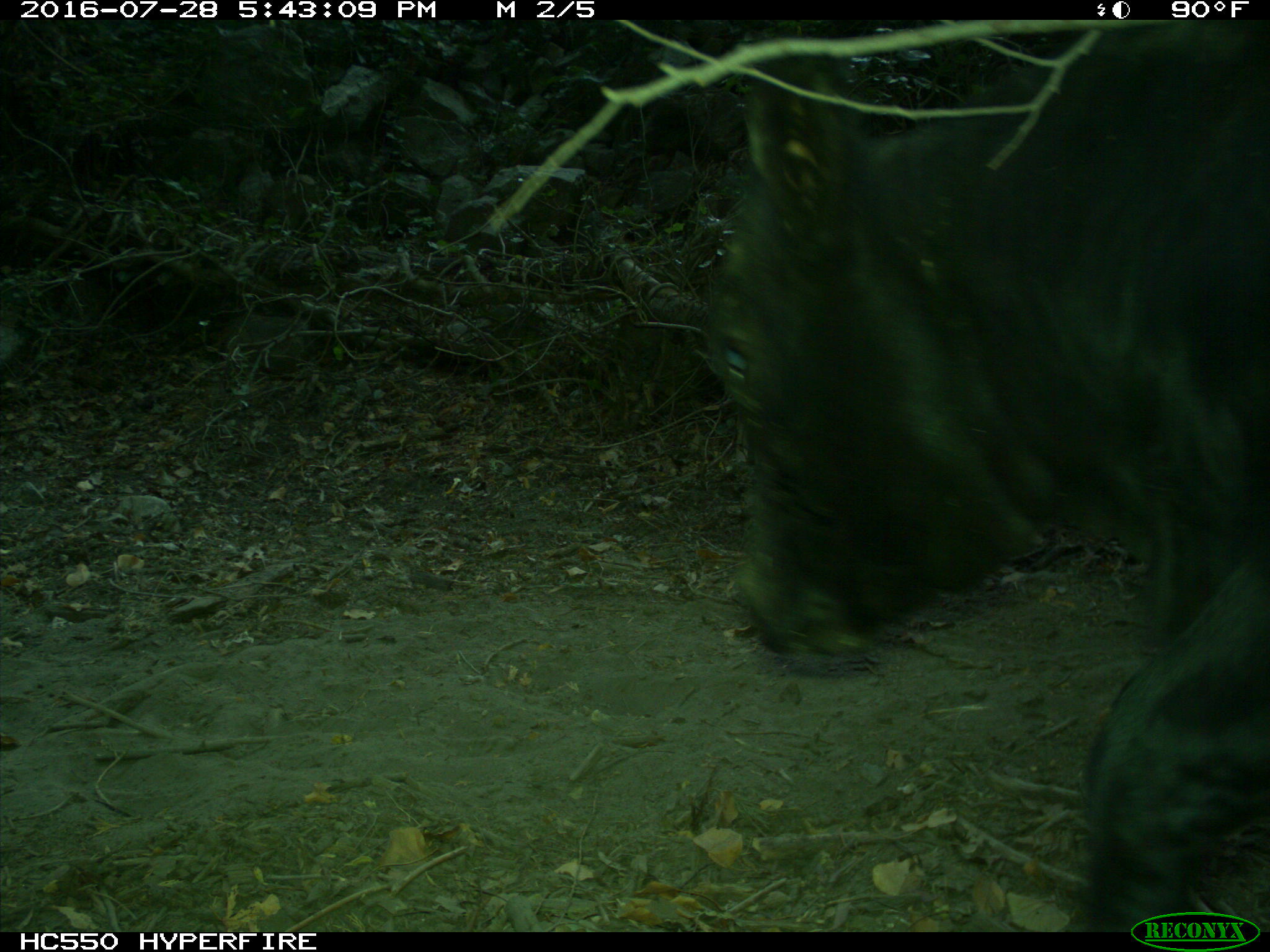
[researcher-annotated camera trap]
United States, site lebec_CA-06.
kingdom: Animalia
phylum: Chordata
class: Mammalia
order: Artiodactyla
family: Bovidae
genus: Bos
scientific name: Bos taurus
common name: domestic cow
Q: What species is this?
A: Bos taurus (domestic cow).